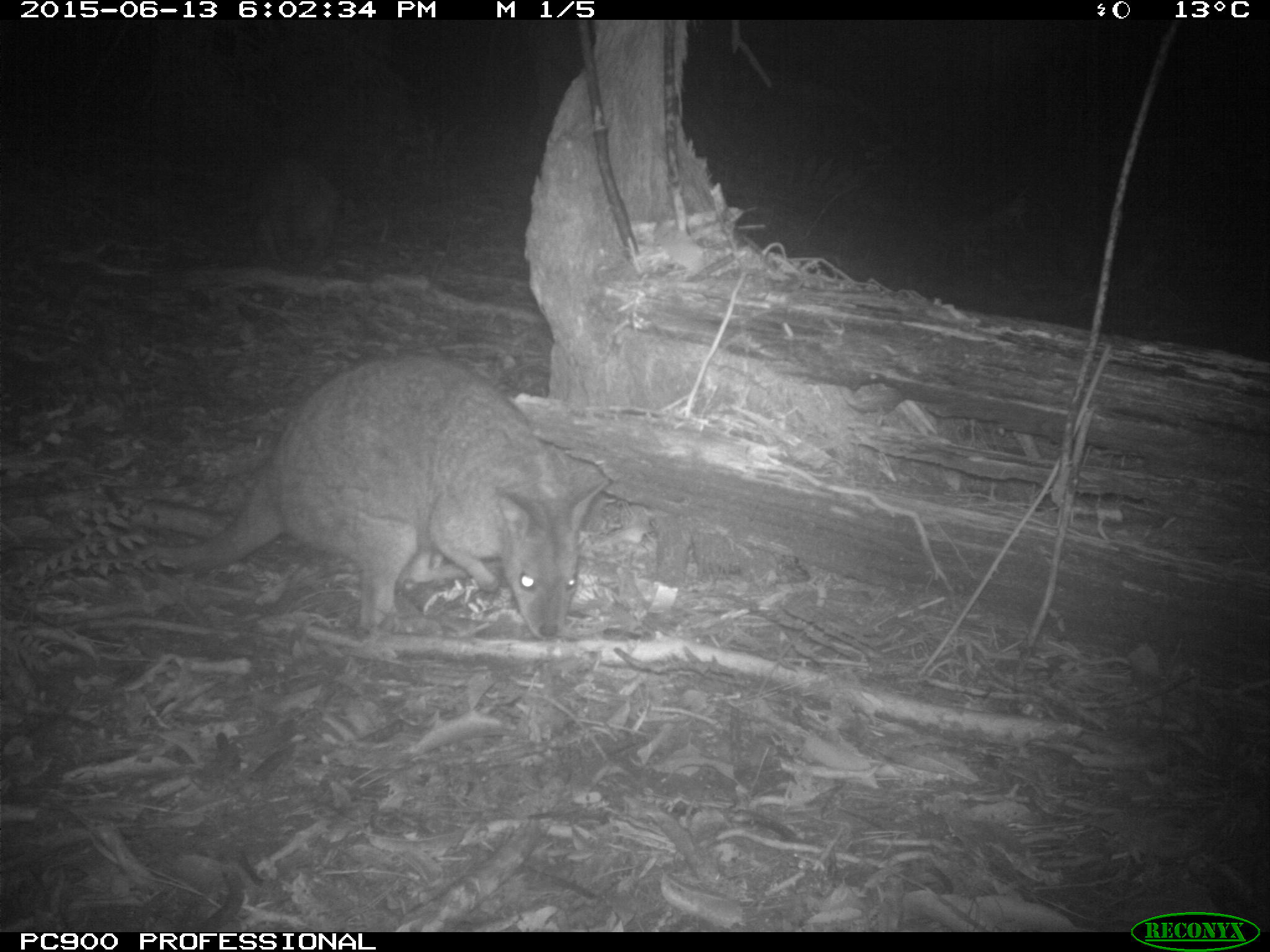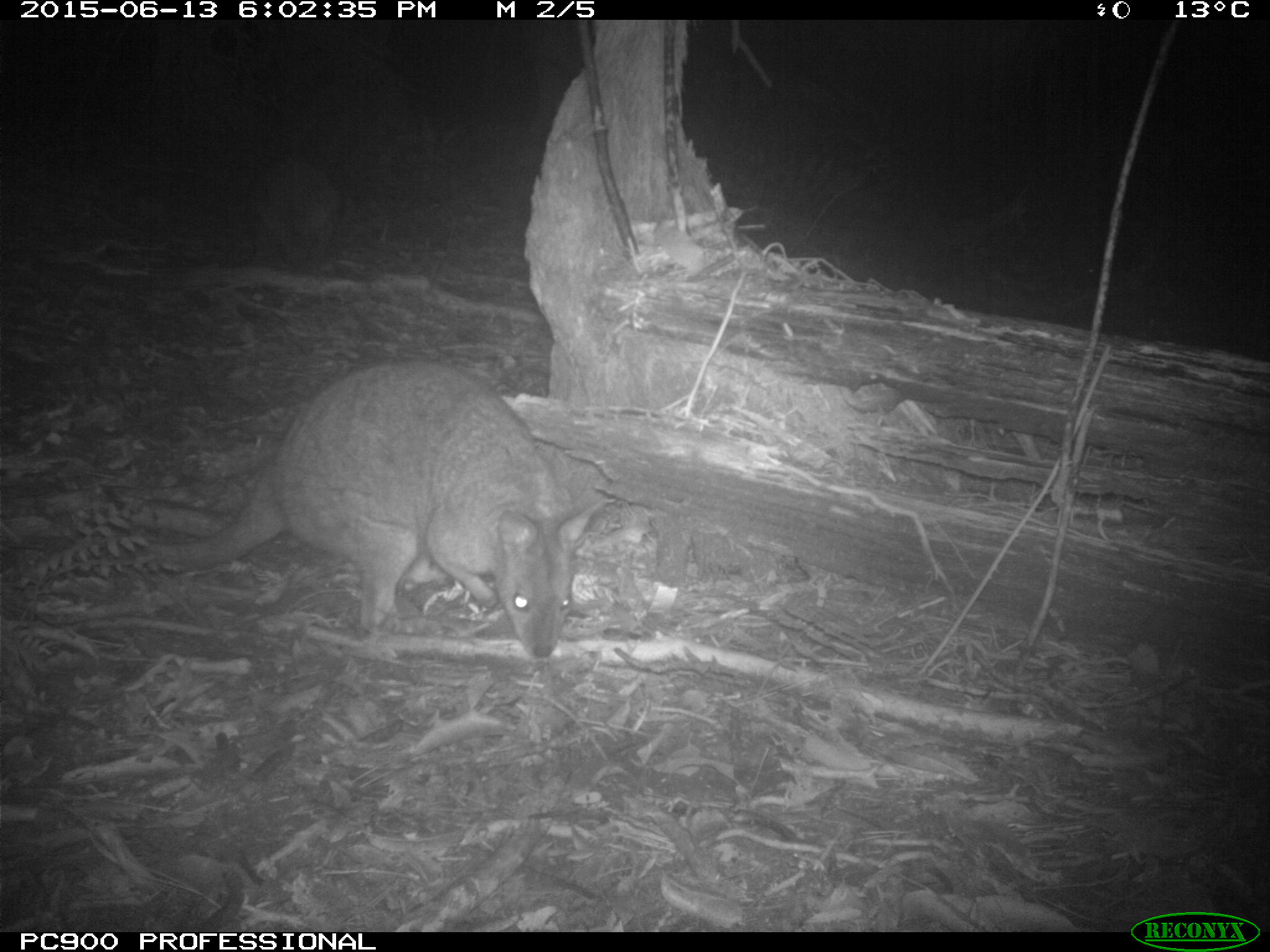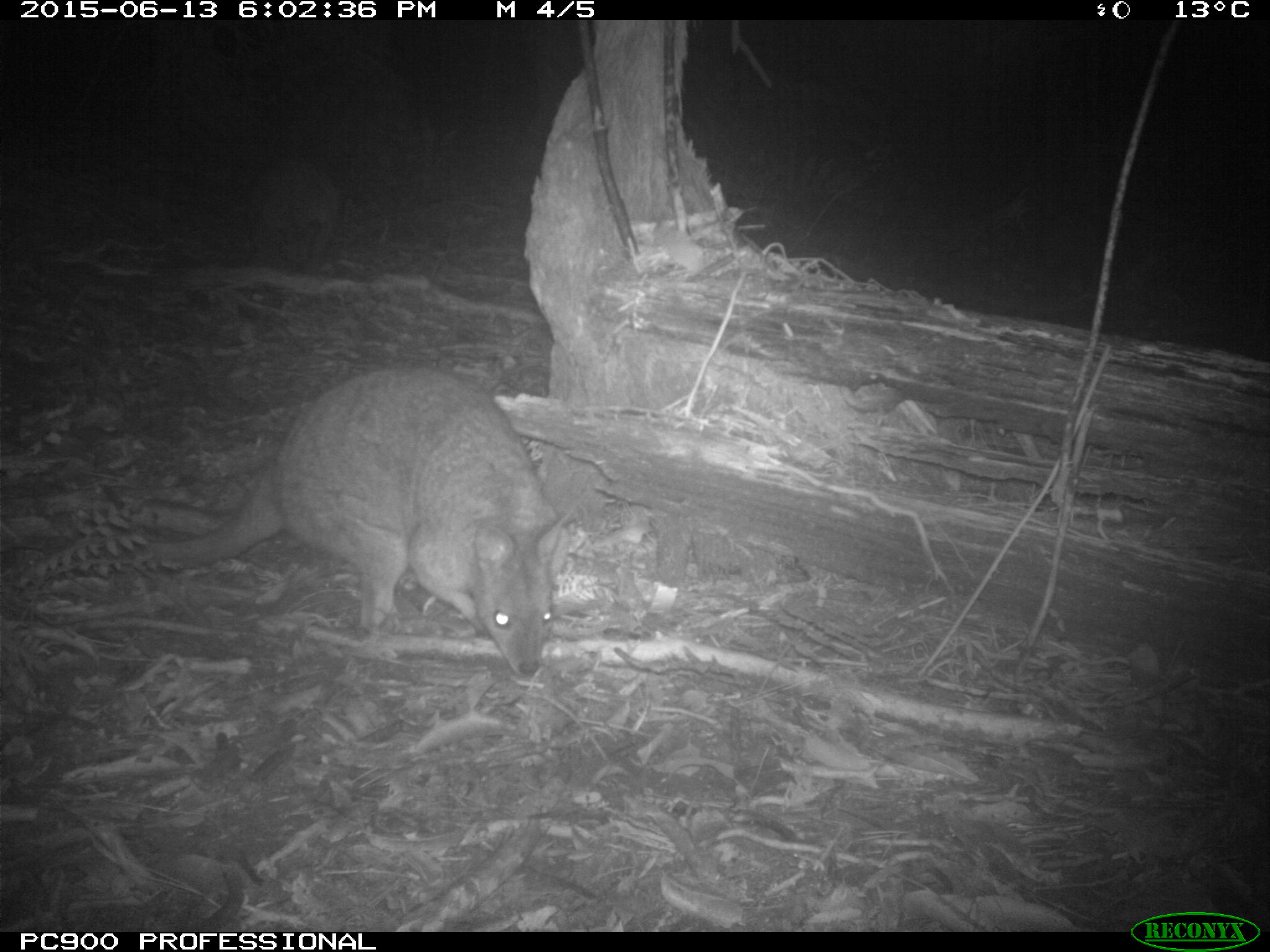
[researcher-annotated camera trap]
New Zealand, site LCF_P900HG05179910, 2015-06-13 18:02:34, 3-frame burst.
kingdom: Animalia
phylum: Chordata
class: Mammalia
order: Diprotodontia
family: Macropodidae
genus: Notamacropus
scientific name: Notamacropus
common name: wallaby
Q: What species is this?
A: Wallaby (Notamacropus).